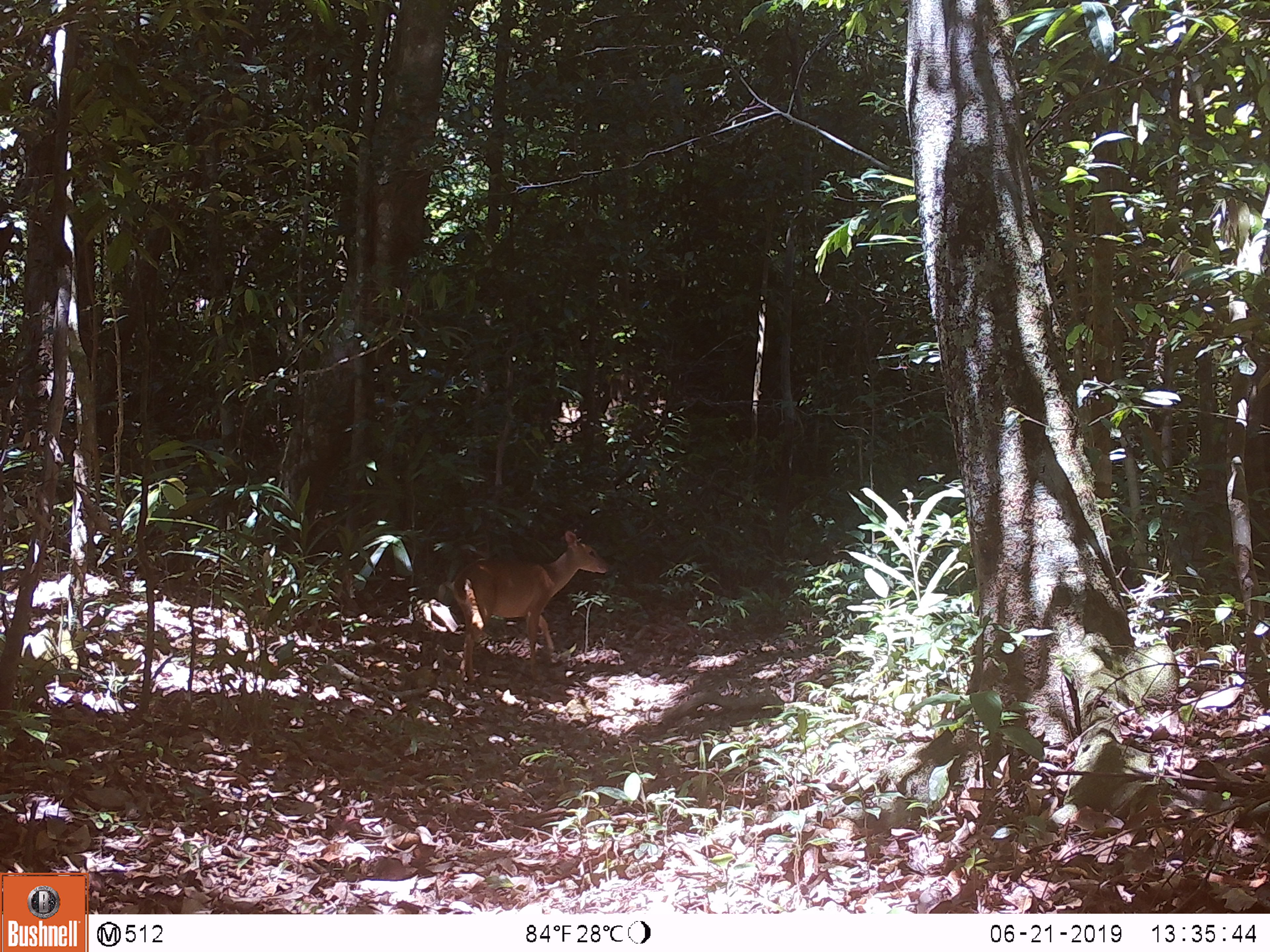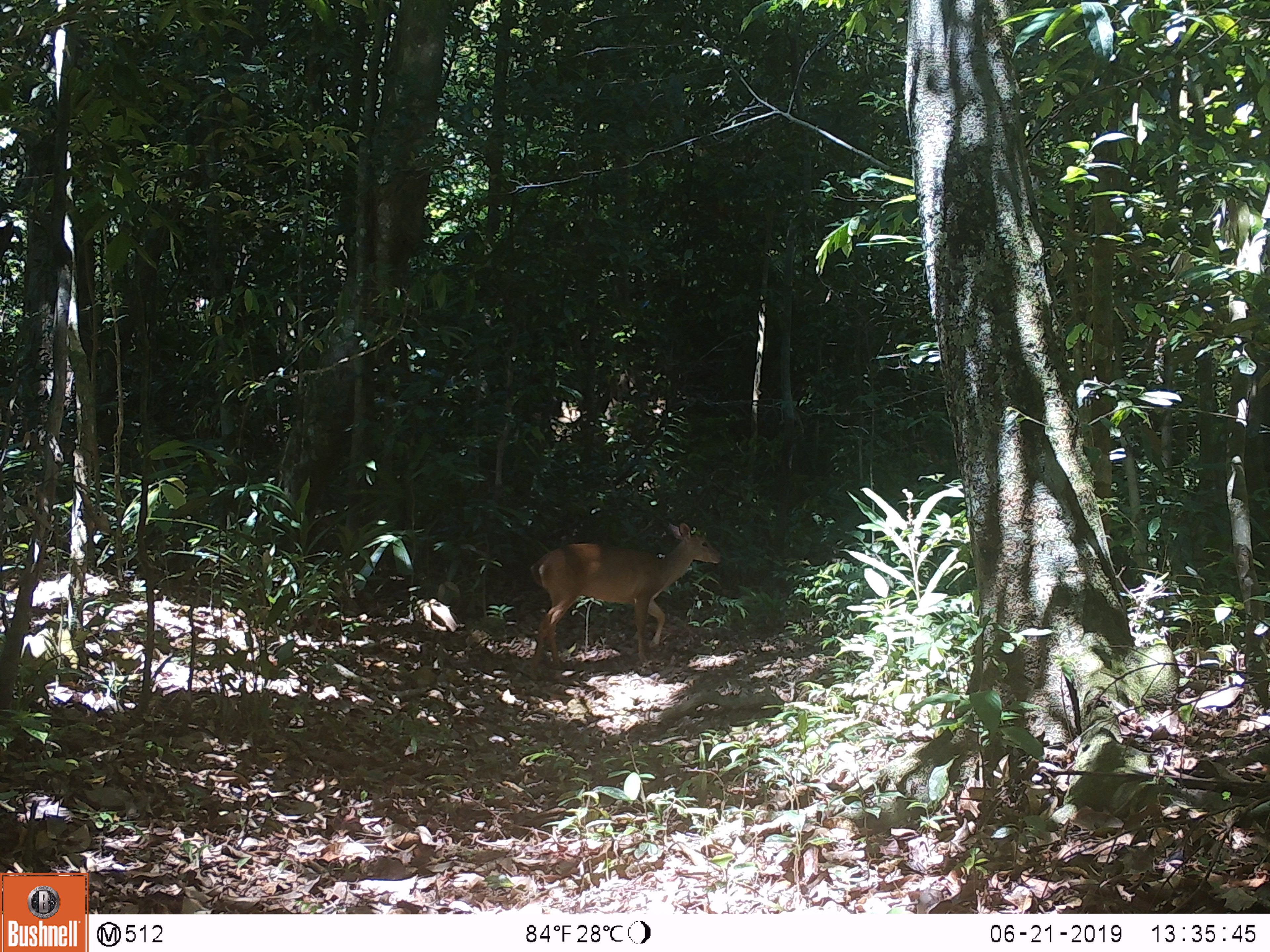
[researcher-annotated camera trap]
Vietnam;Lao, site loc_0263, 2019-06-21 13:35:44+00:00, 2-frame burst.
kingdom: Animalia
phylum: Chordata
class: Mammalia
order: Artiodactyla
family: Cervidae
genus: Muntiacus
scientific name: Muntiacus vuquangensis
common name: large-antlered muntjac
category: large antlered muntjac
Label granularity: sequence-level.